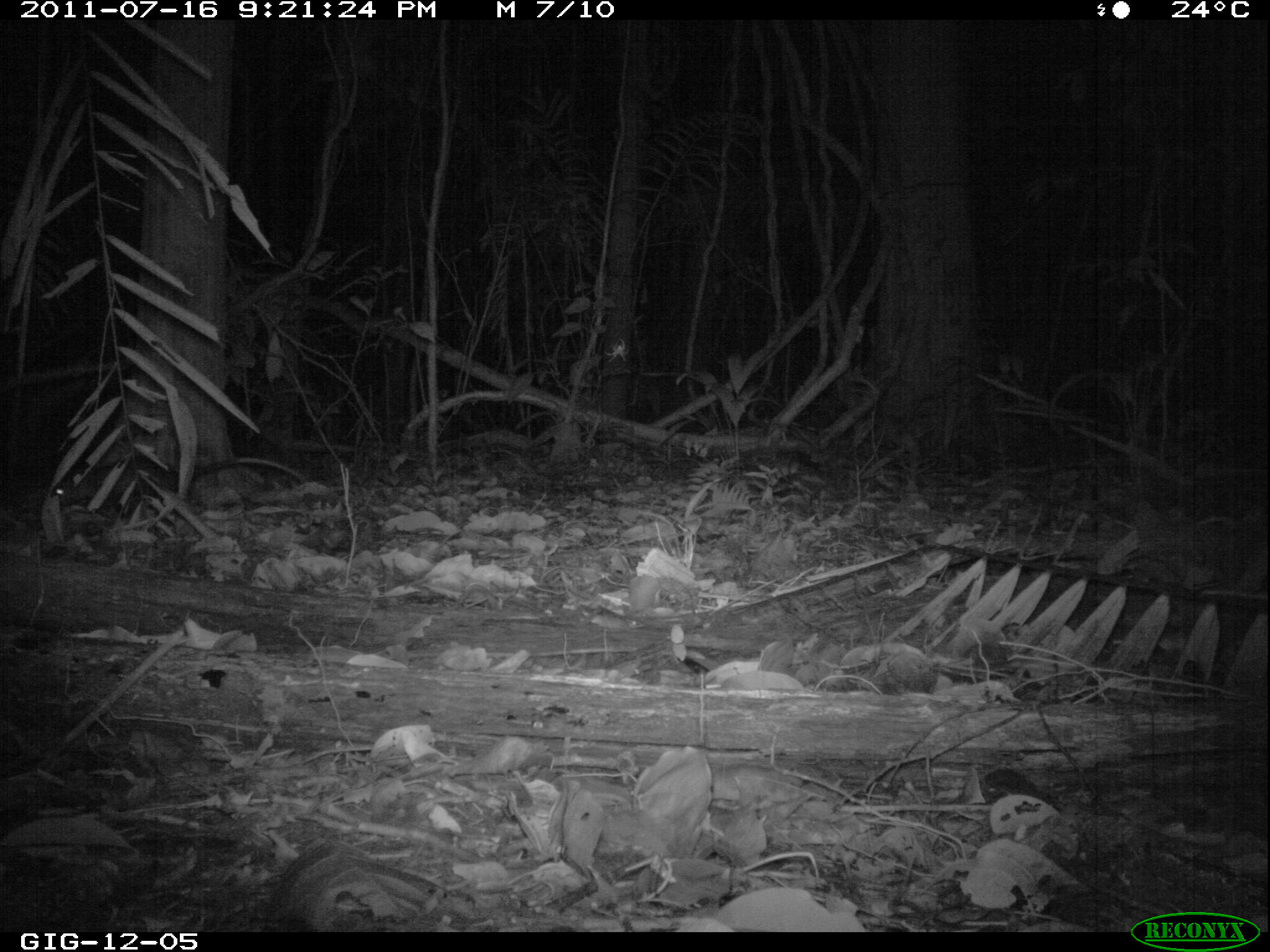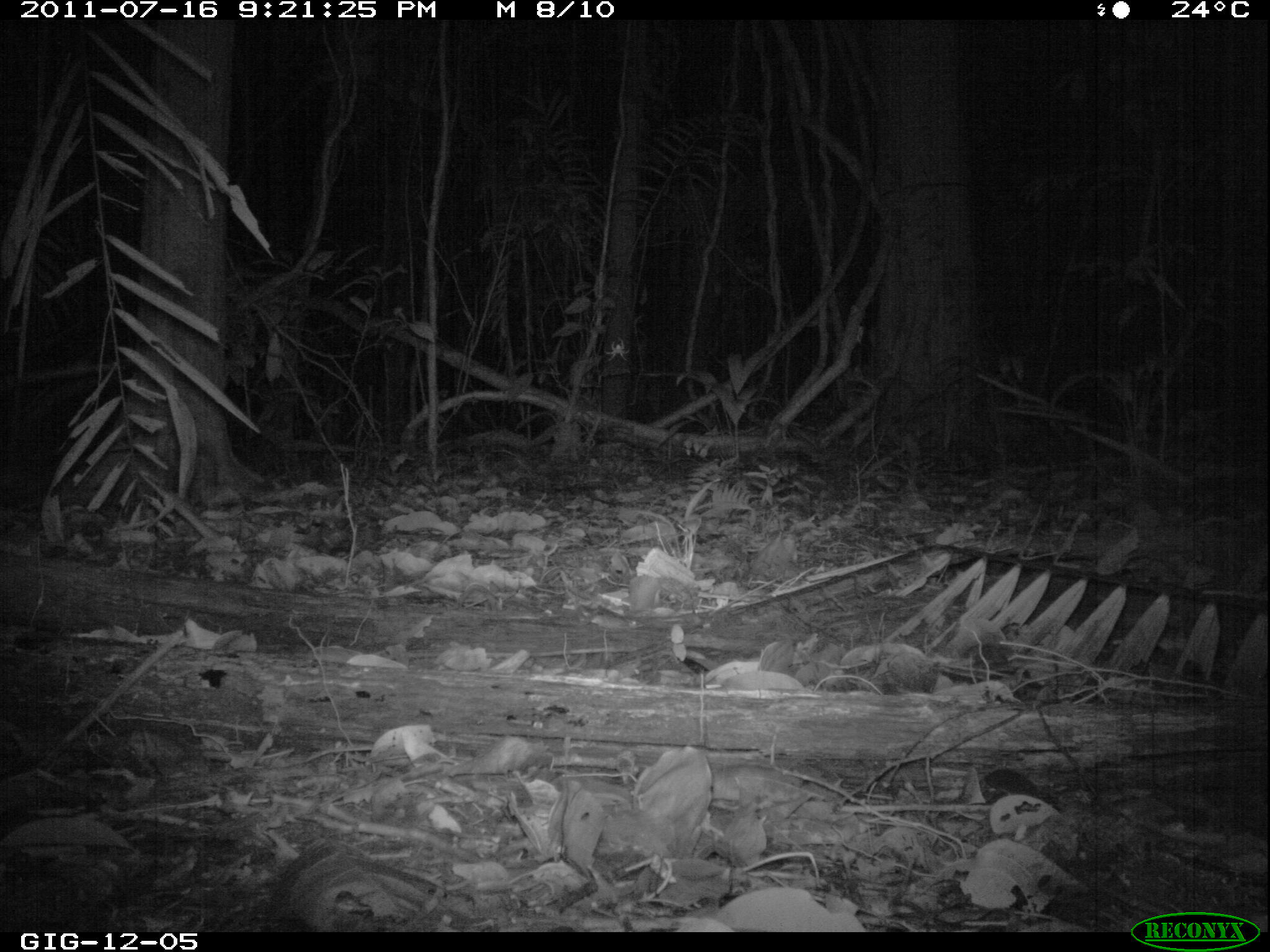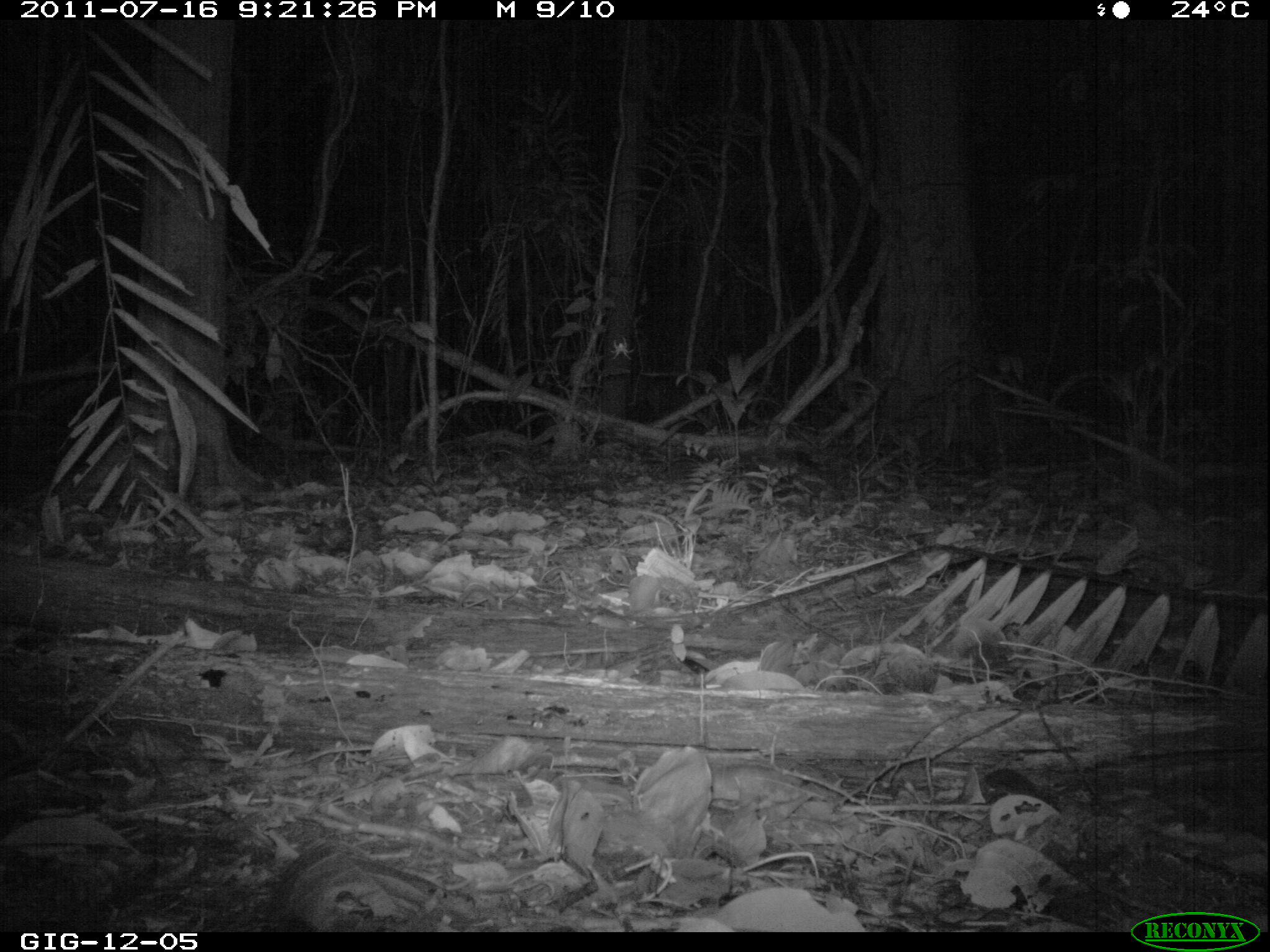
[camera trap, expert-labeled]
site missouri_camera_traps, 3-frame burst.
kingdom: Animalia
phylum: Chordata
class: Mammalia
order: Didelphimorphia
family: Didelphidae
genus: Didelphis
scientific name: Didelphis marsupialis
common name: common opossum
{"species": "common opossum (Didelphis marsupialis)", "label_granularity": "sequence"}